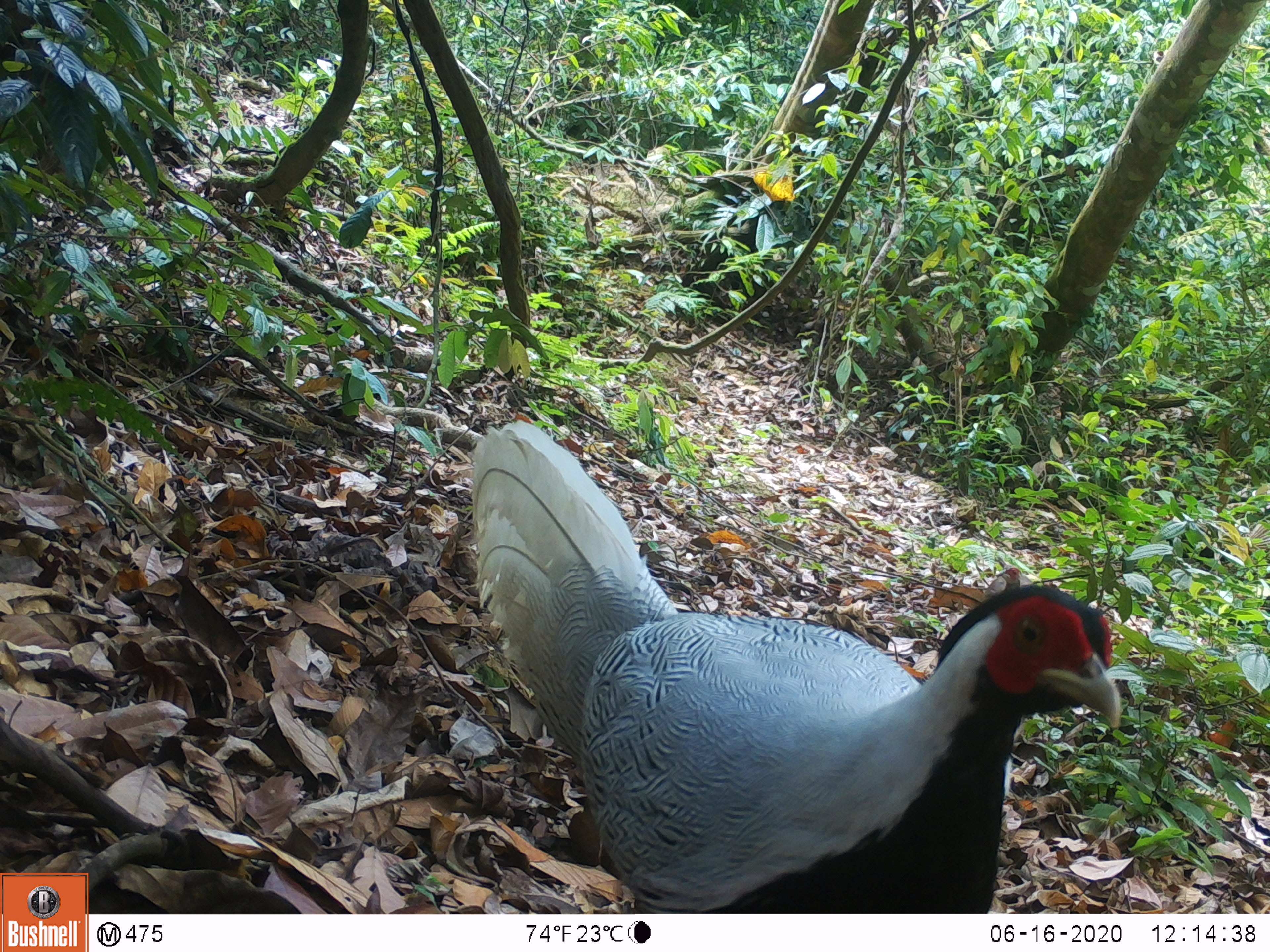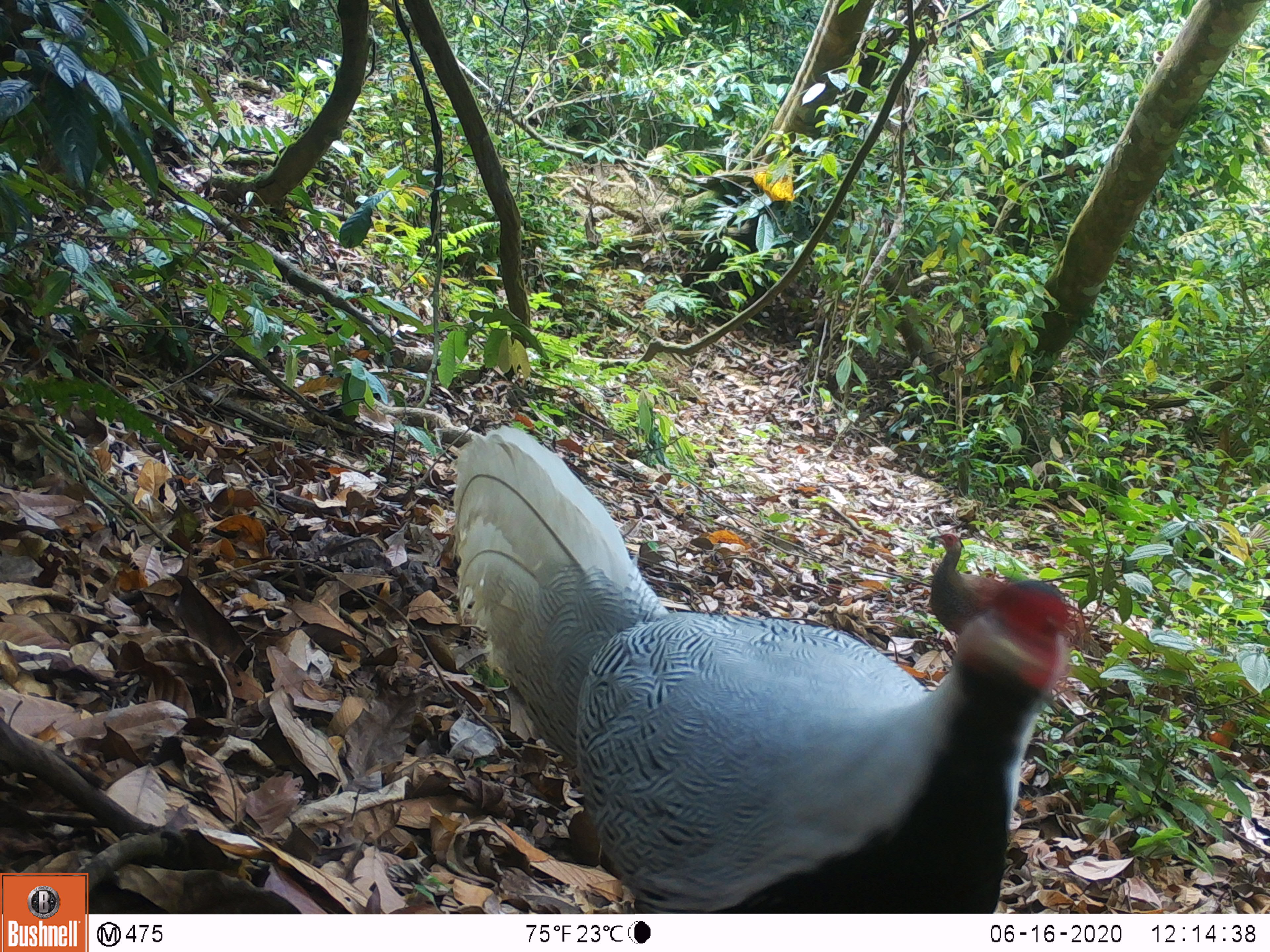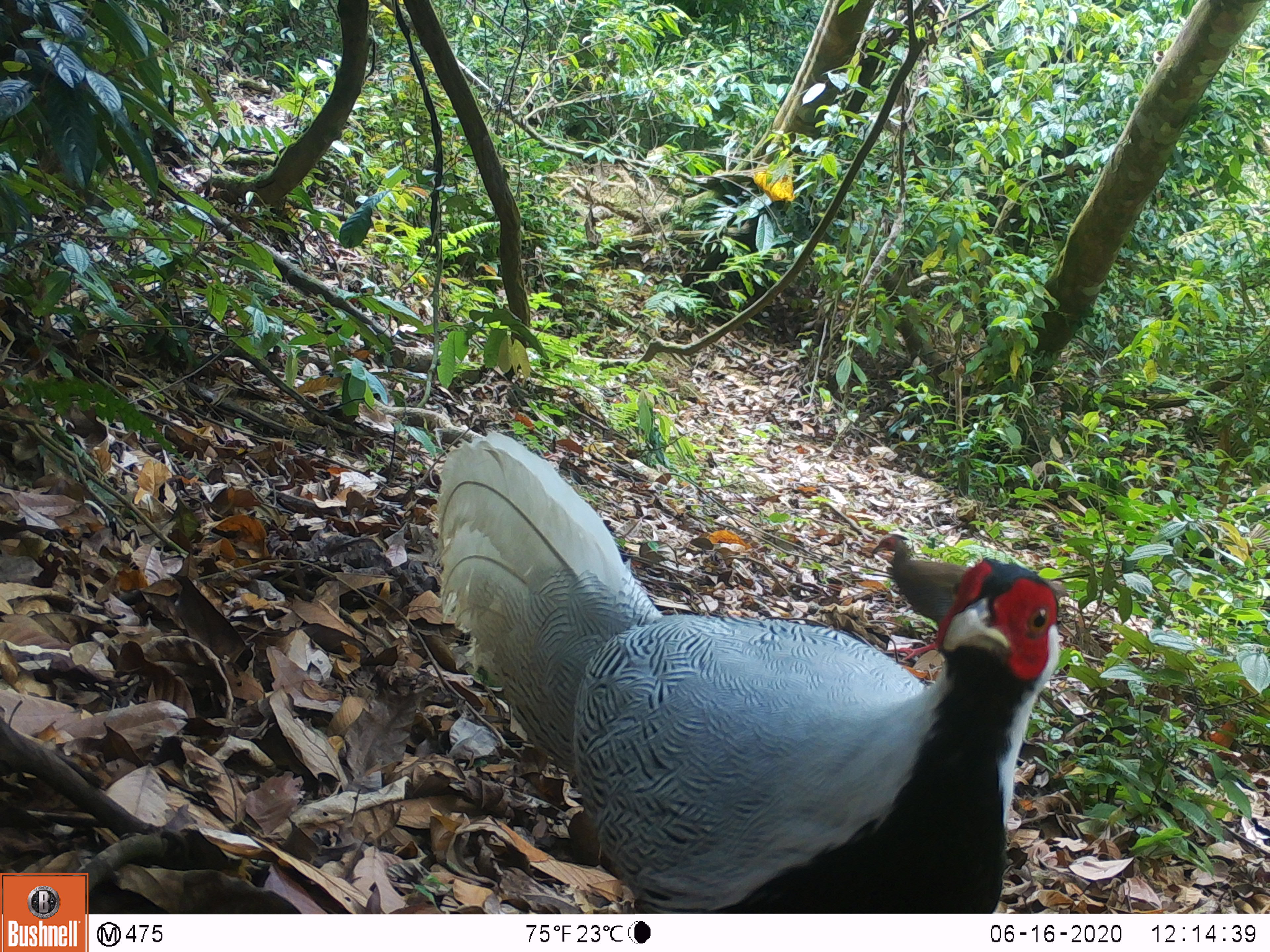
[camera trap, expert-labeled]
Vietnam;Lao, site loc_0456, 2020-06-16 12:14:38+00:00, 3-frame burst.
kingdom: Animalia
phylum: Chordata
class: Aves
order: Galliformes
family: Phasianidae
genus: Lophura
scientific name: Lophura nycthemera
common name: silver pheasant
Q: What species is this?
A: Silver pheasant (Lophura nycthemera).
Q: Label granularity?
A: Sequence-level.